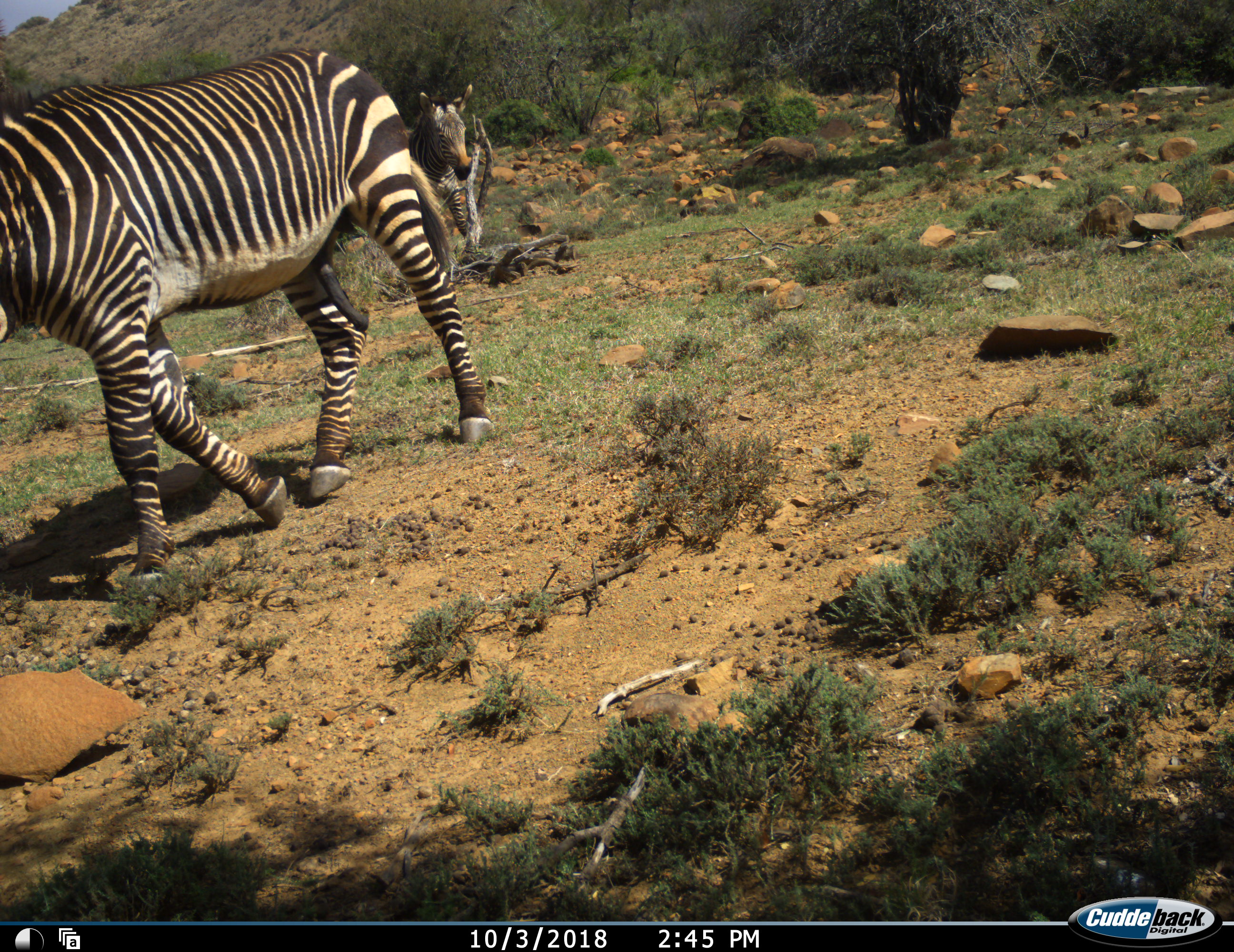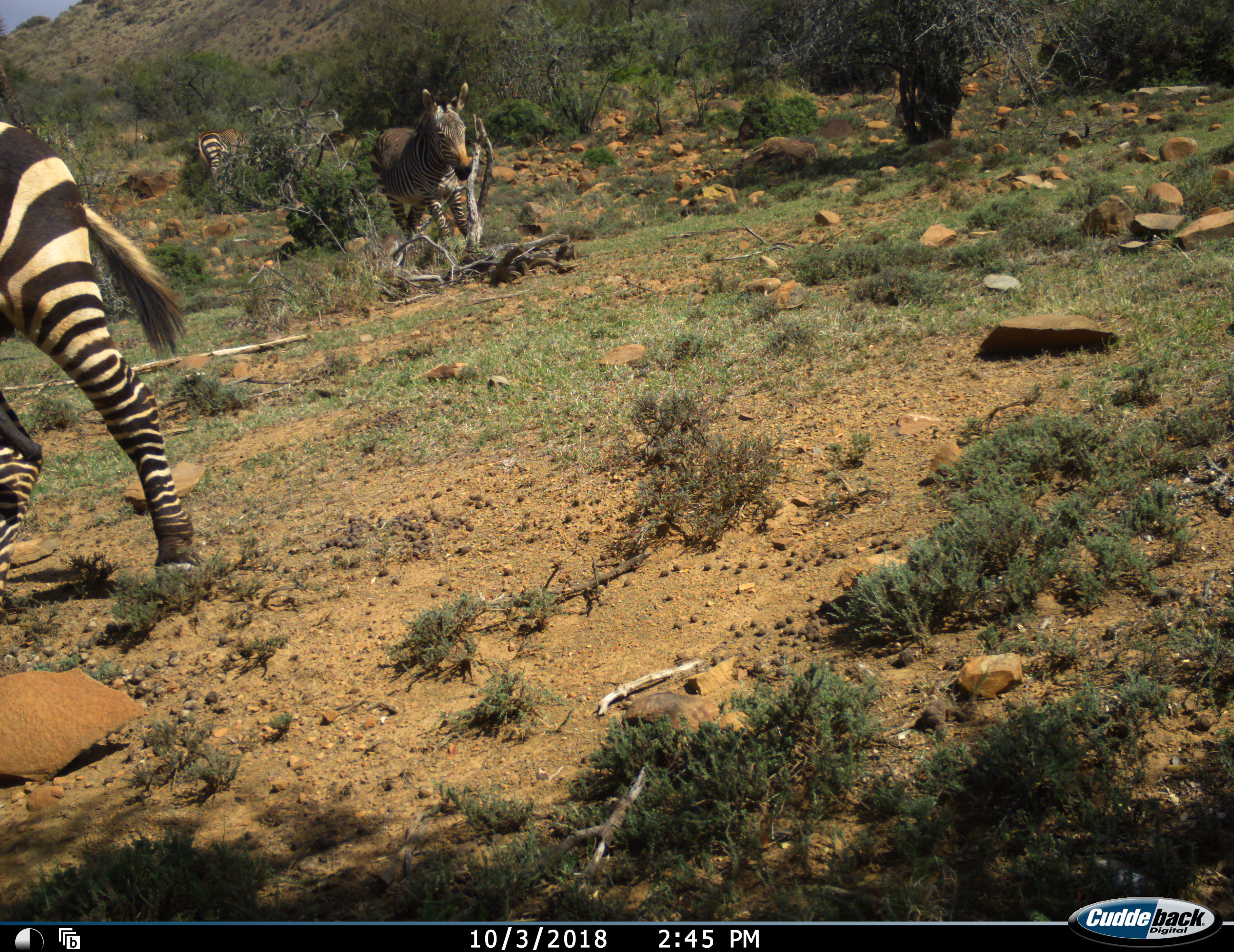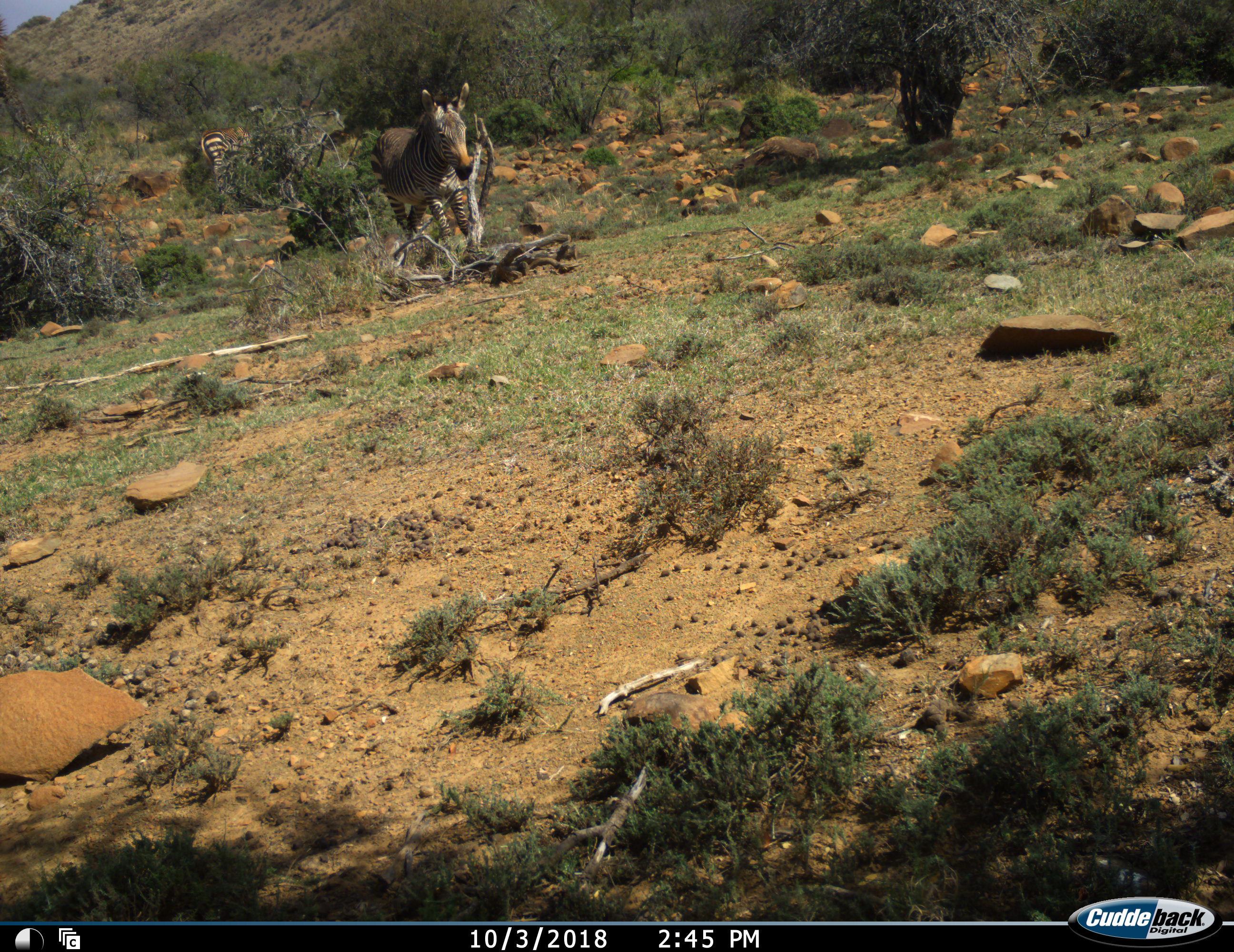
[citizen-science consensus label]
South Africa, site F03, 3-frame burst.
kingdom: Animalia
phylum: Chordata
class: Mammalia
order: Perissodactyla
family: Equidae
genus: Equus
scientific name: Equus zebra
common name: mountain zebra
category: zebramountain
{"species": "zebramountain (mountain zebra) (Equus zebra)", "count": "3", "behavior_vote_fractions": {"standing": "70%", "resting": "0%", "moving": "90%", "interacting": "0%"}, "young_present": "0%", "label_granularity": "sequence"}